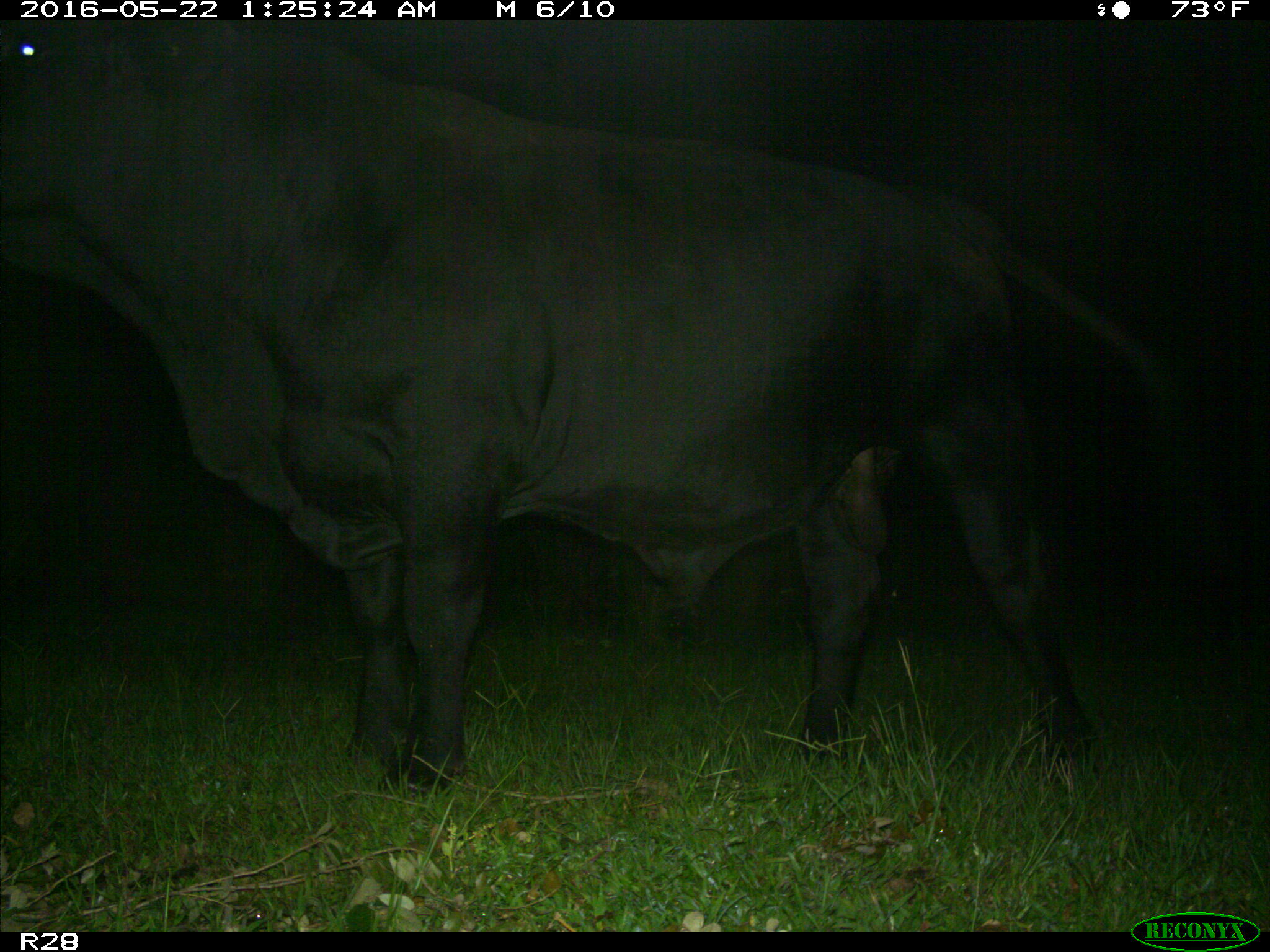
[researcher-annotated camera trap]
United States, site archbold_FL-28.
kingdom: Animalia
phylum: Chordata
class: Mammalia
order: Artiodactyla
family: Bovidae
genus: Bos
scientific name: Bos taurus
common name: domestic cow